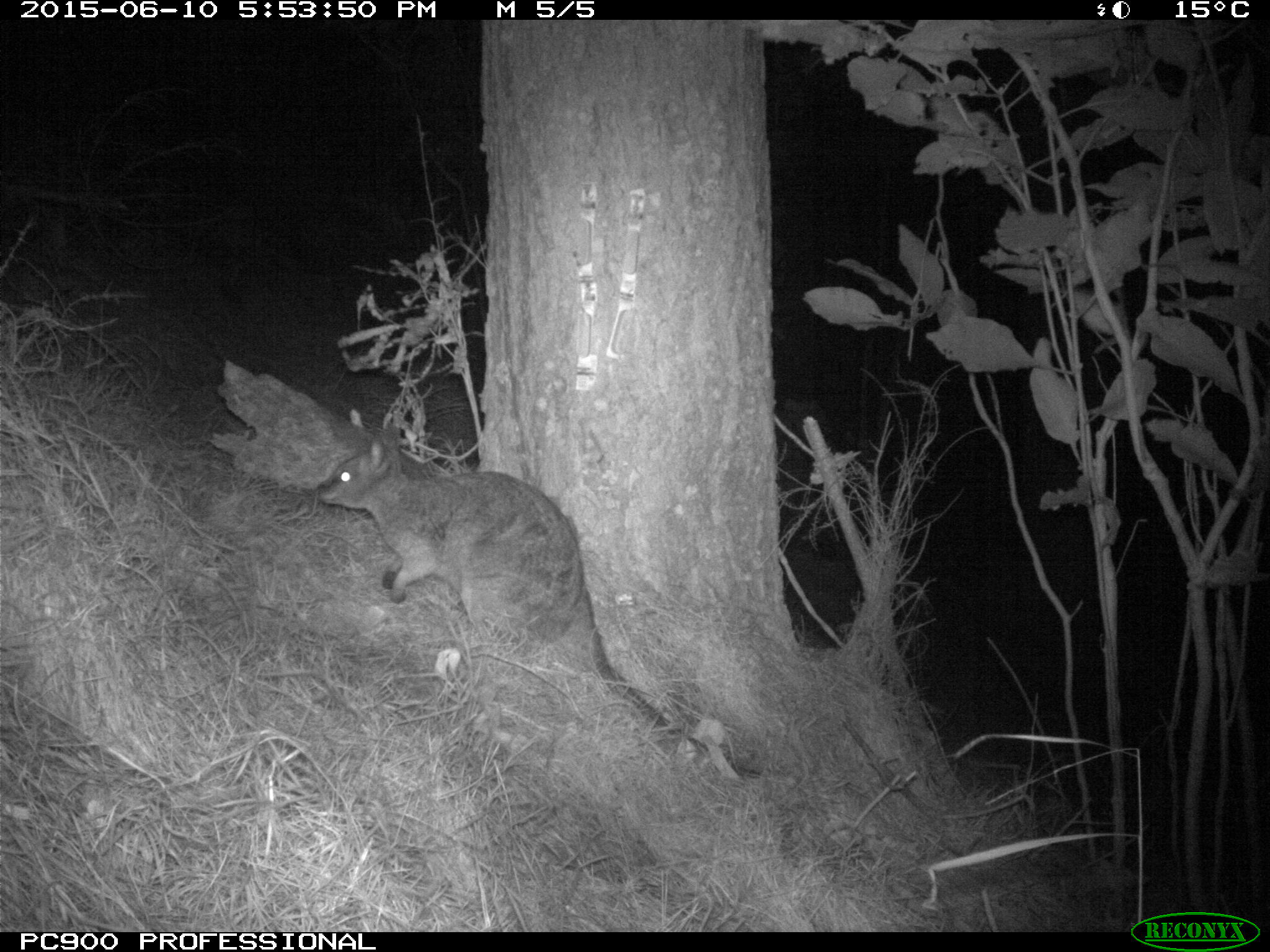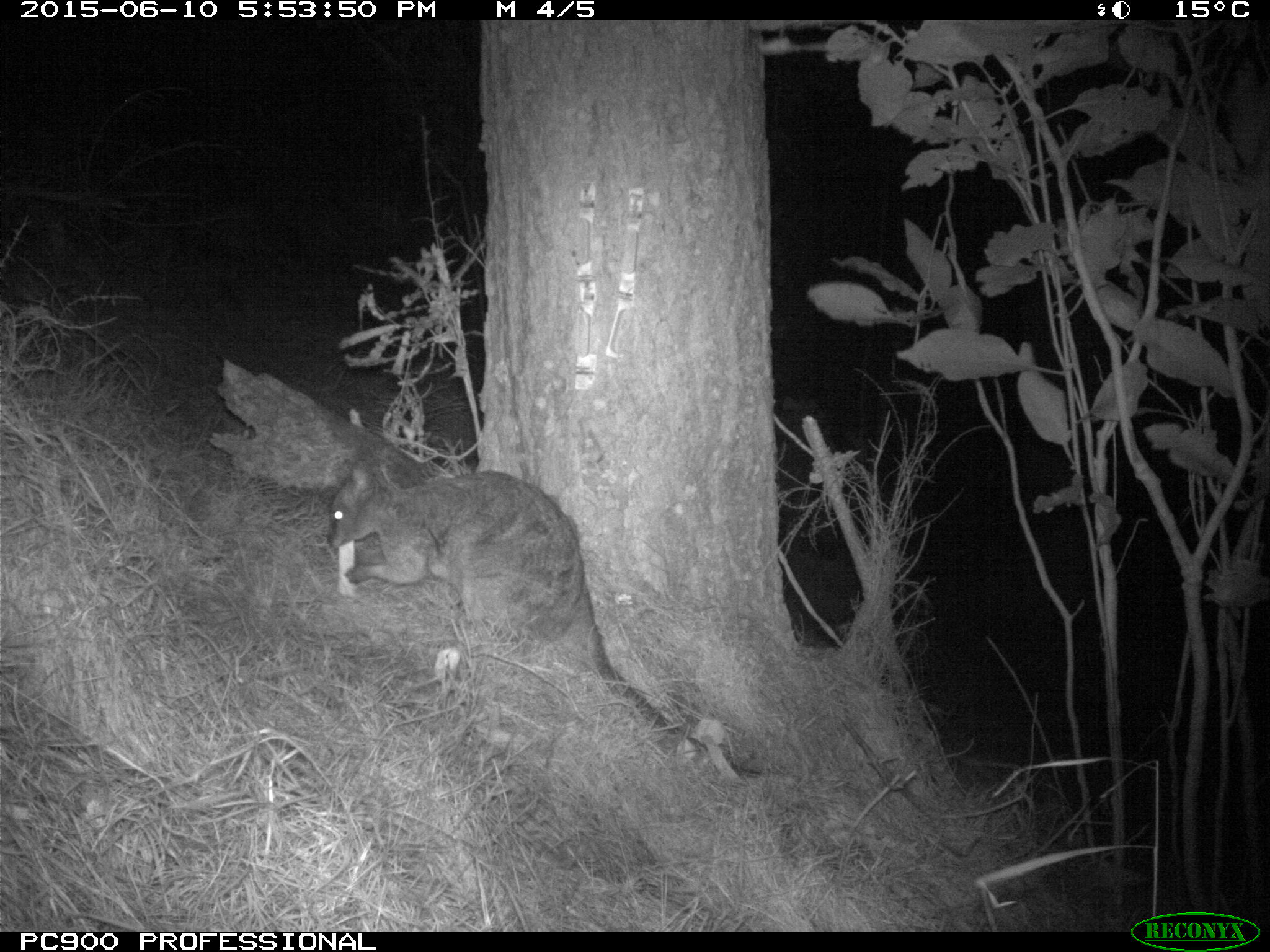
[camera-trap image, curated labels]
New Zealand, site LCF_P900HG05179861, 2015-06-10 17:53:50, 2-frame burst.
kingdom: Animalia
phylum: Chordata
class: Mammalia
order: Diprotodontia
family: Macropodidae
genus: Notamacropus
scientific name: Notamacropus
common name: wallaby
Wallaby (Notamacropus).